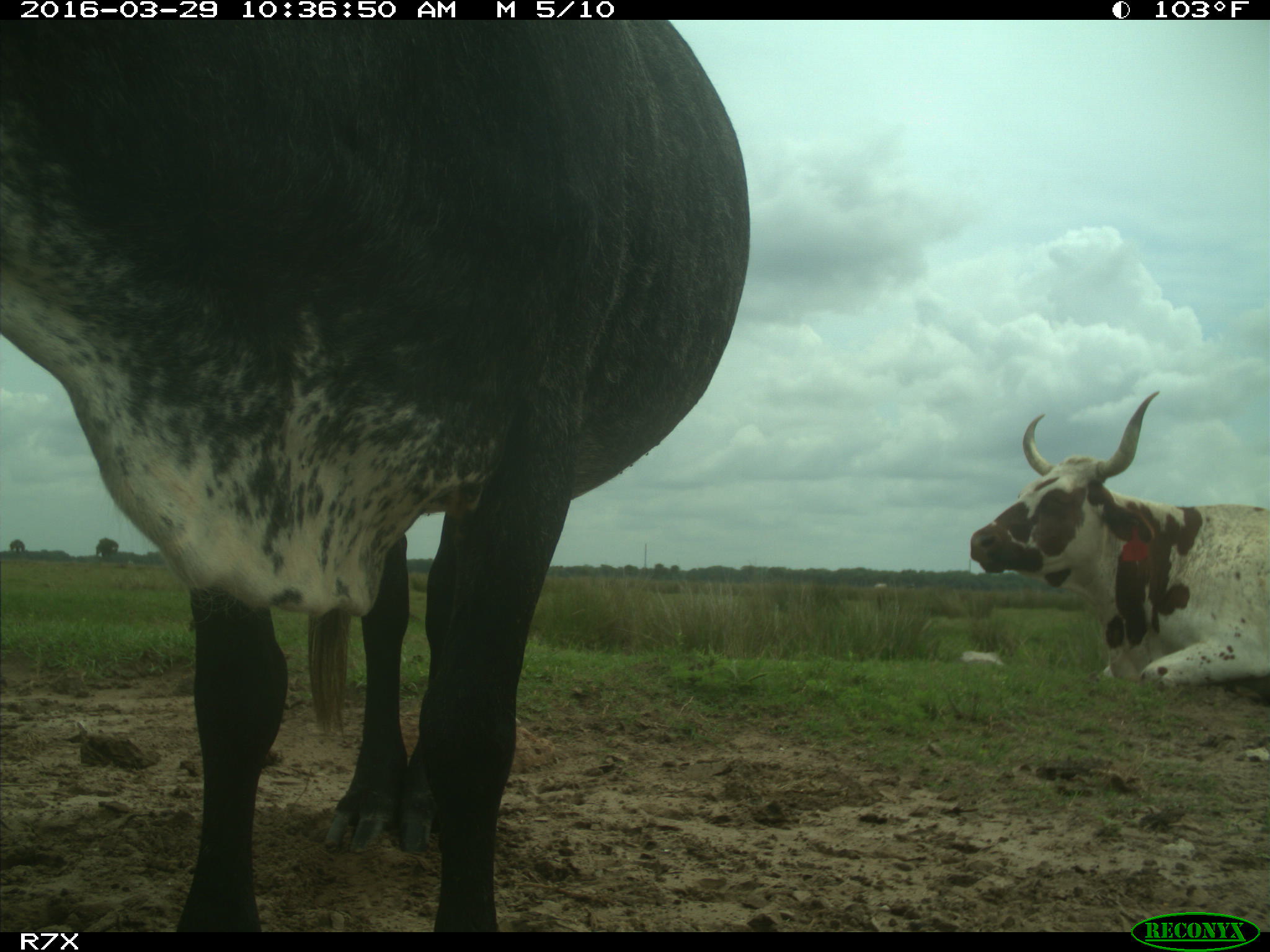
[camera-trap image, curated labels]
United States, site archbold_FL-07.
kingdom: Animalia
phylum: Chordata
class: Mammalia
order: Artiodactyla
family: Bovidae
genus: Bos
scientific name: Bos taurus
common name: domestic cow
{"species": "Bos taurus (domestic cow)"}